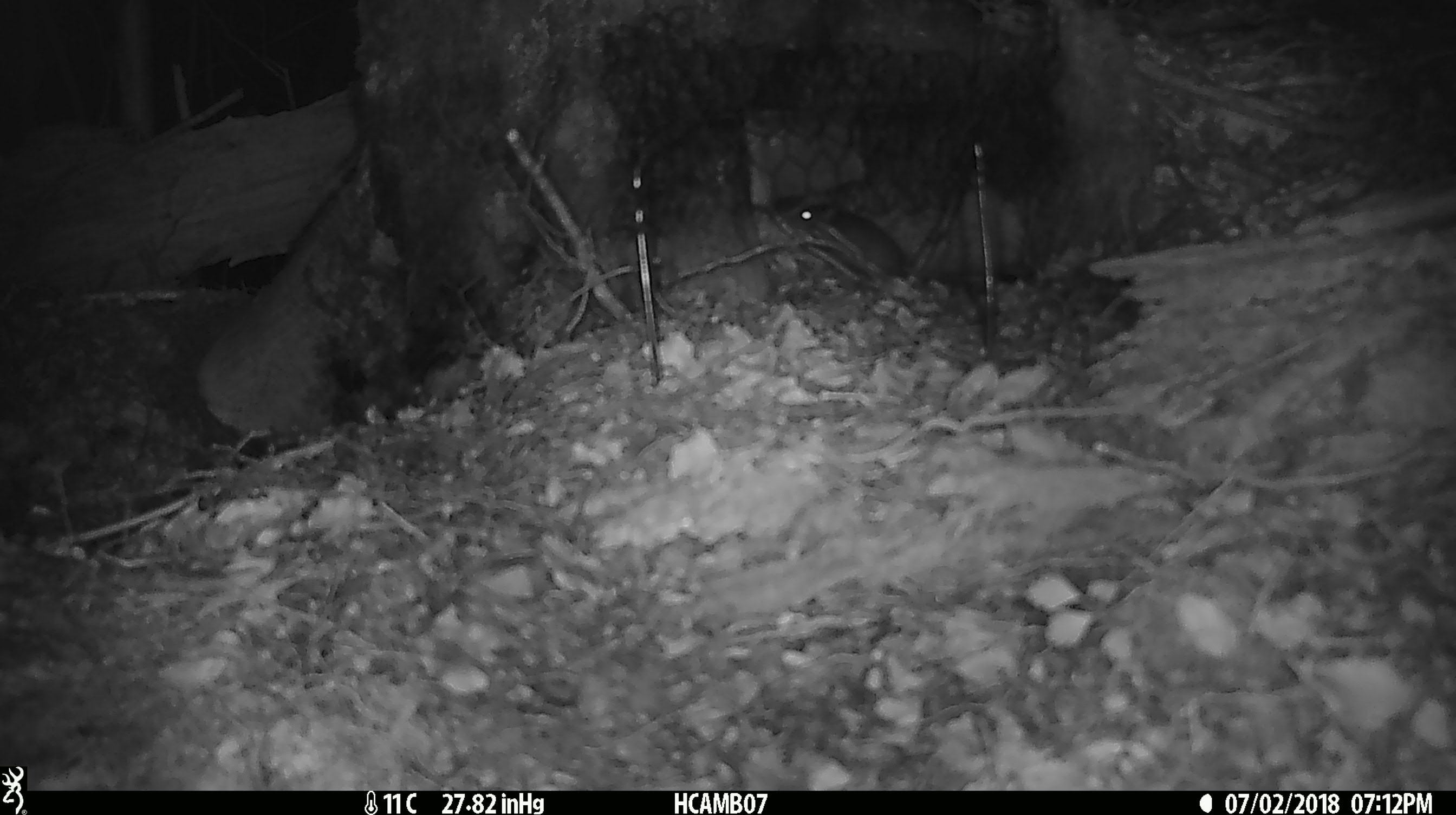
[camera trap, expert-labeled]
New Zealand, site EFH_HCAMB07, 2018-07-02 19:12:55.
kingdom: Animalia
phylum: Chordata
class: Mammalia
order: Rodentia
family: Muridae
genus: Mus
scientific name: Mus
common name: mouse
Mouse (Mus).